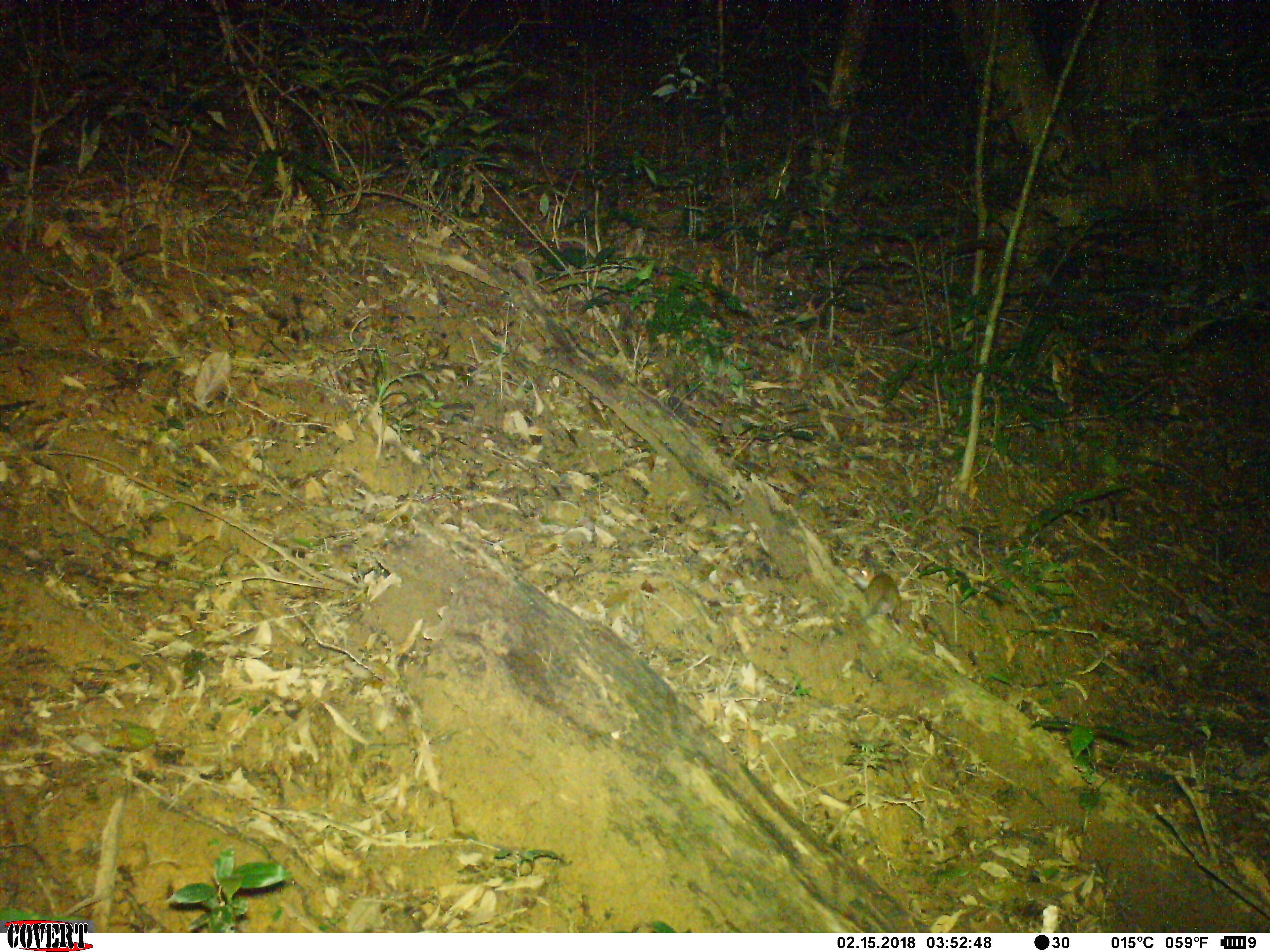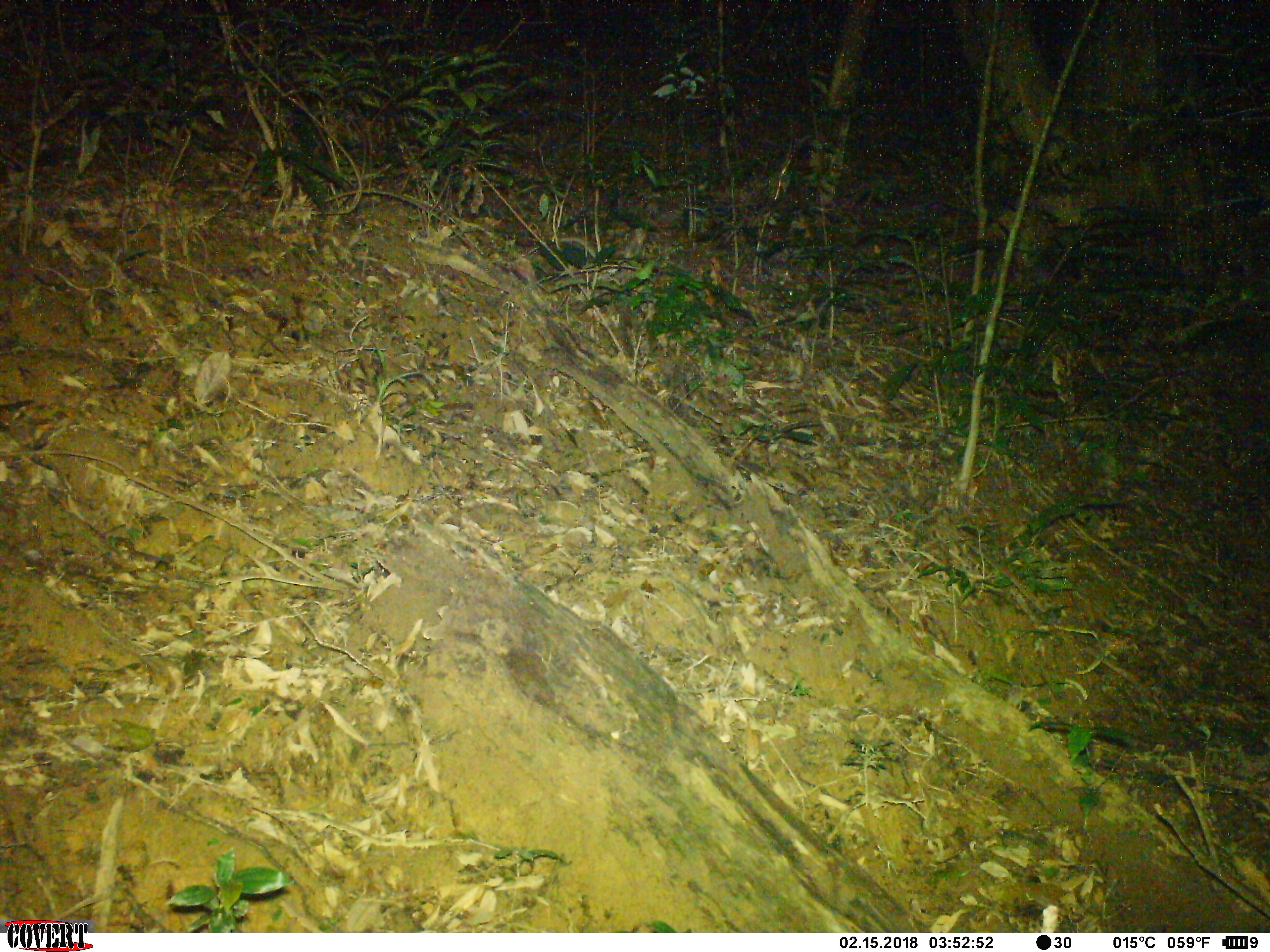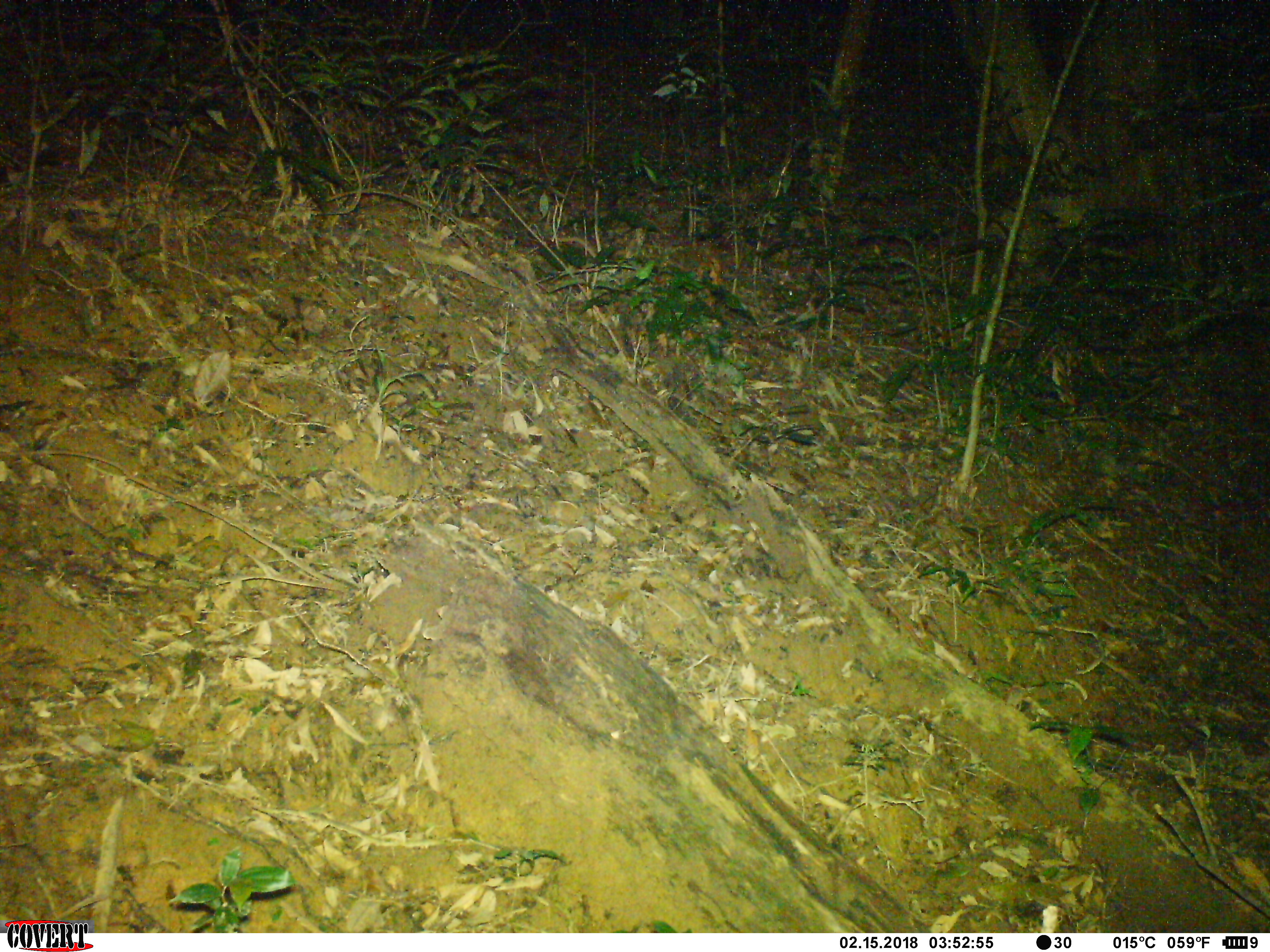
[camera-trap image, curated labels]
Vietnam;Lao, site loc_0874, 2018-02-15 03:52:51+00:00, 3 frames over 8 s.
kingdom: Animalia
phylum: Chordata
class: Mammalia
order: Rodentia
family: Muridae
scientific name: Muridae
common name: old-world mice and rats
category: unidentified murid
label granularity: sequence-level